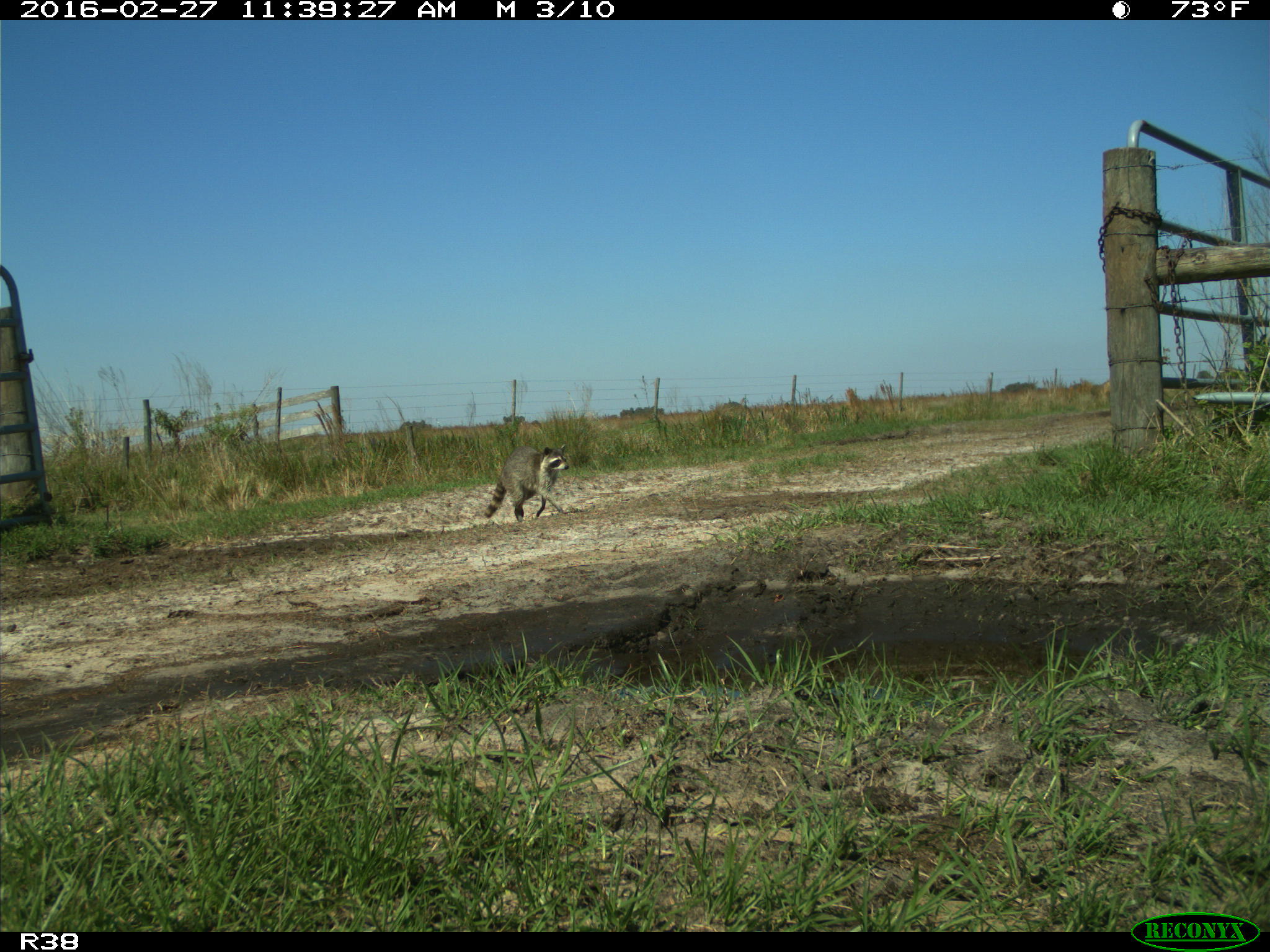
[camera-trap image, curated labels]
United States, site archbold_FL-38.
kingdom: Animalia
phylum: Chordata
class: Mammalia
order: Carnivora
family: Procyonidae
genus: Procyon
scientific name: Procyon lotor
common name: common raccoon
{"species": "Procyon lotor (common raccoon)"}